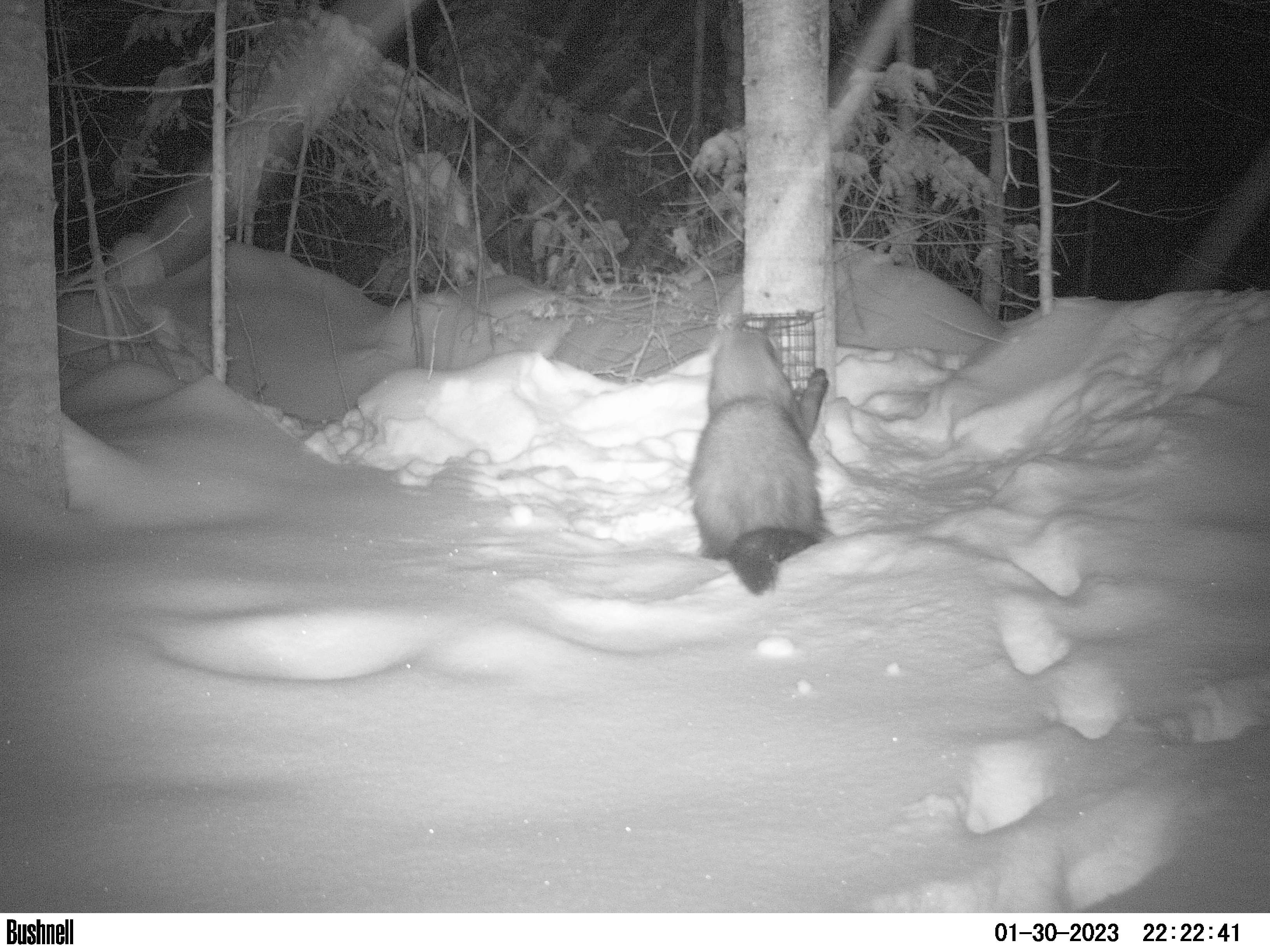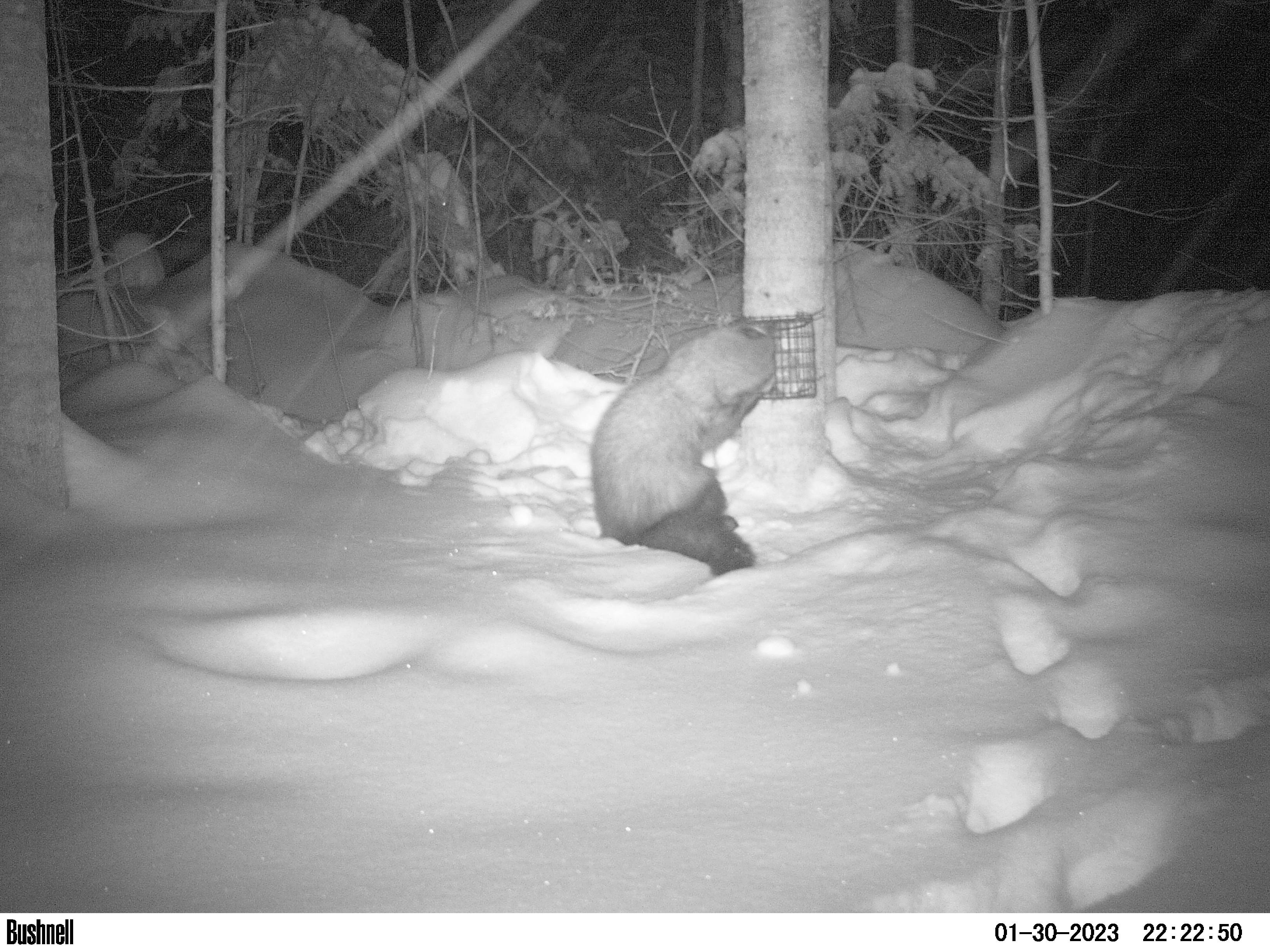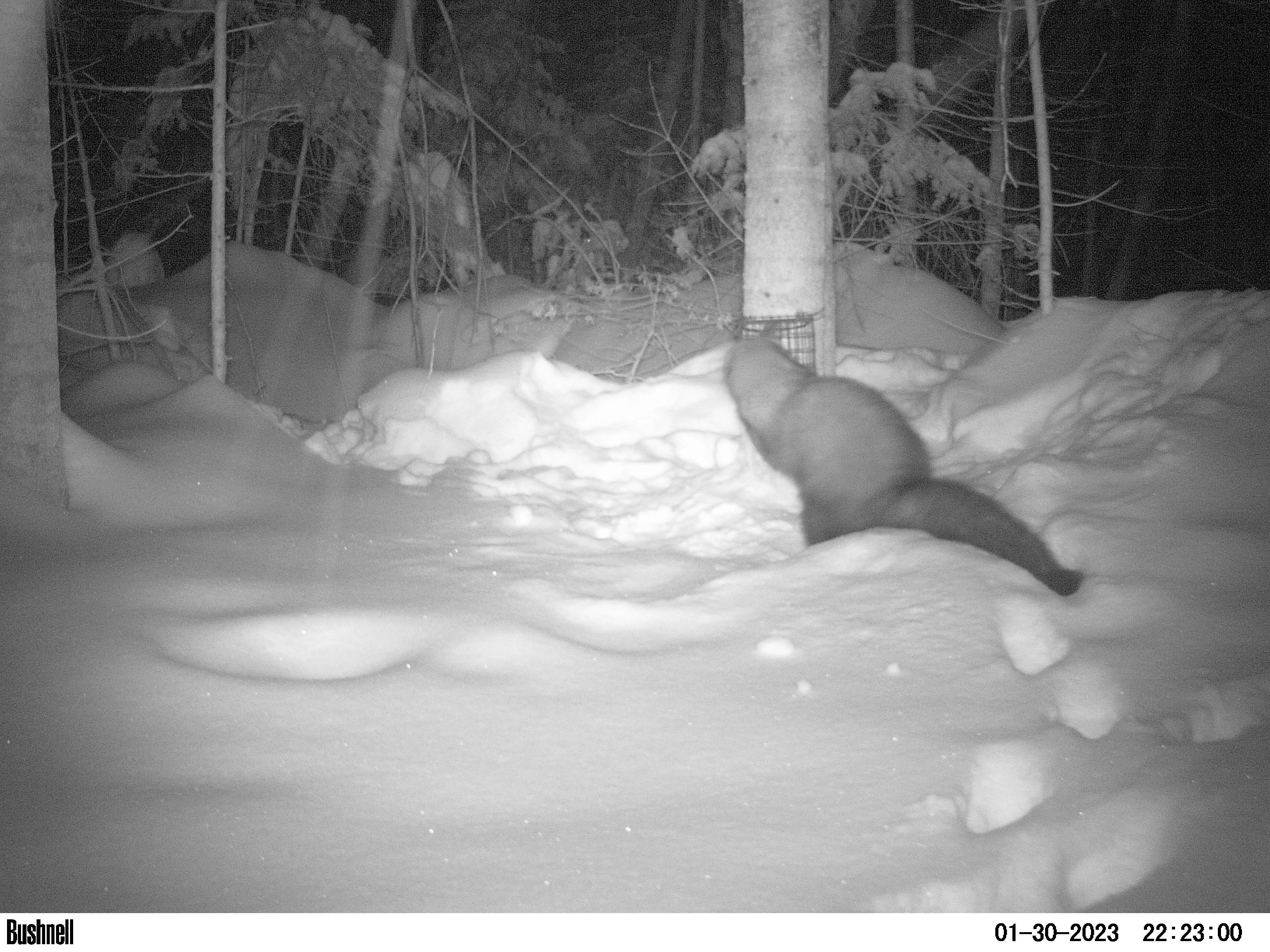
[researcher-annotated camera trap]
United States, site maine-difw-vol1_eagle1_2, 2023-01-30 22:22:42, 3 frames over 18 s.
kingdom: Animalia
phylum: Chordata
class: Mammalia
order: Carnivora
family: Mustelidae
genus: Pekania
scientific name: Pekania pennanti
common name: fisher